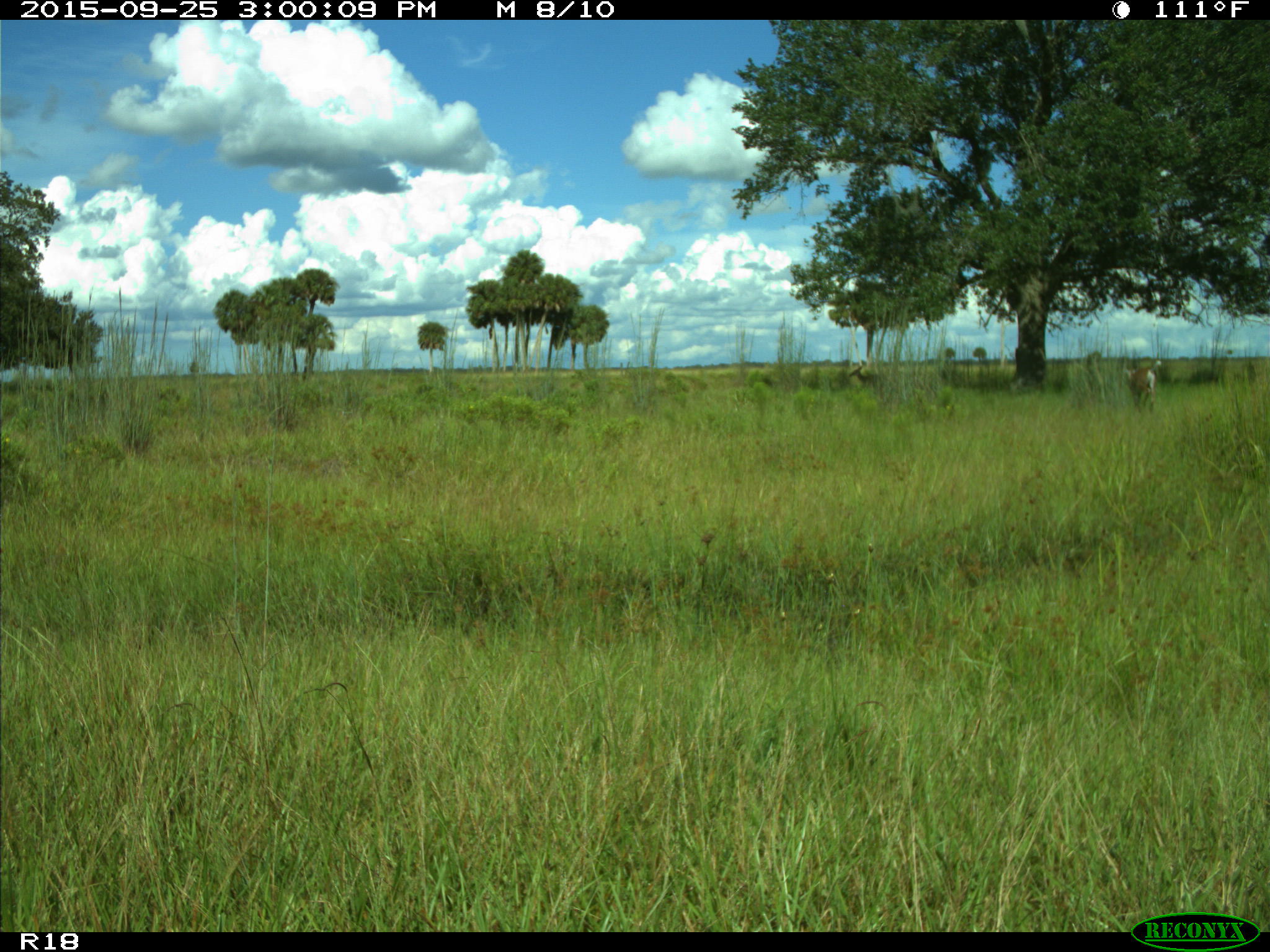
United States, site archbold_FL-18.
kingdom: Animalia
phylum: Chordata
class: Mammalia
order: Artiodactyla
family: Cervidae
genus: Odocoileus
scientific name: Odocoileus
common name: deer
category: unidentified deer